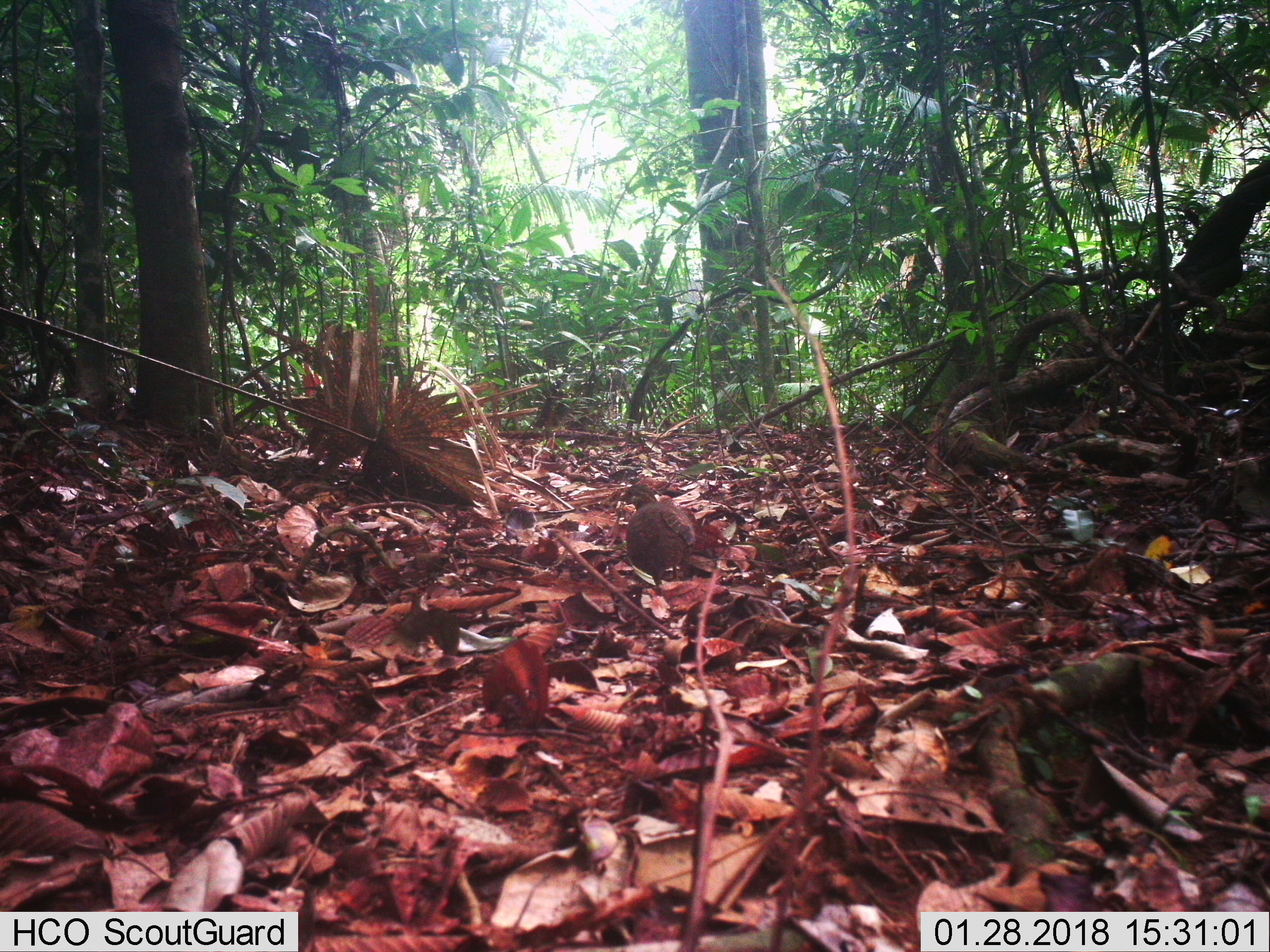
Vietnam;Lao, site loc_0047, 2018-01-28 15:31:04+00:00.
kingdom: Animalia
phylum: Chordata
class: Aves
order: Galliformes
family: Phasianidae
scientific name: Phasianidae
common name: partridge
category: unidentified partridge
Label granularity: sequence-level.